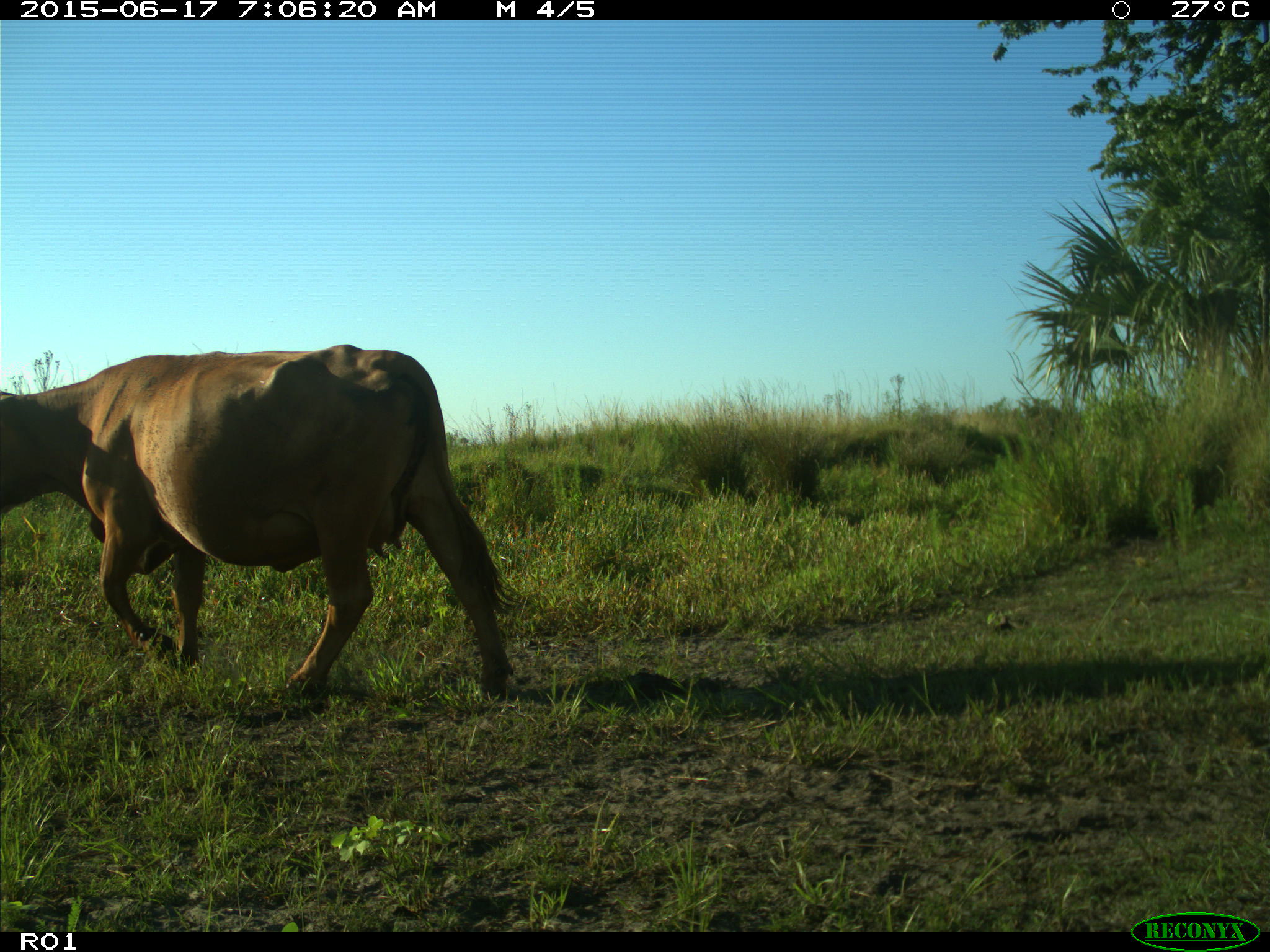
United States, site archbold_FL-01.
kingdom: Animalia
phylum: Chordata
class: Mammalia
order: Artiodactyla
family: Bovidae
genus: Bos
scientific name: Bos taurus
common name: domestic cow